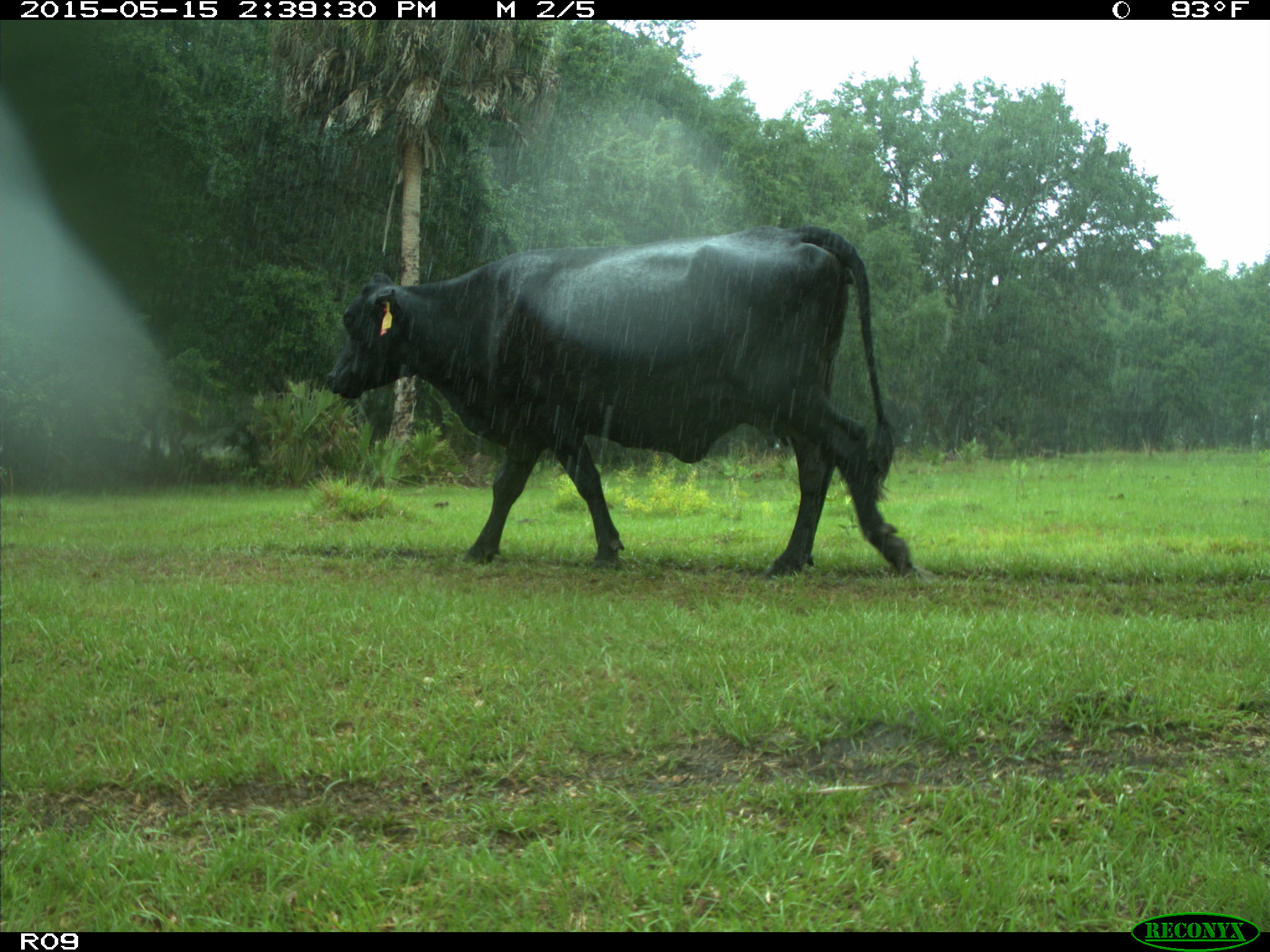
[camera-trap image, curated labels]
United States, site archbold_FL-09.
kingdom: Animalia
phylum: Chordata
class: Mammalia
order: Artiodactyla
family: Bovidae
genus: Bos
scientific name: Bos taurus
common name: domestic cow